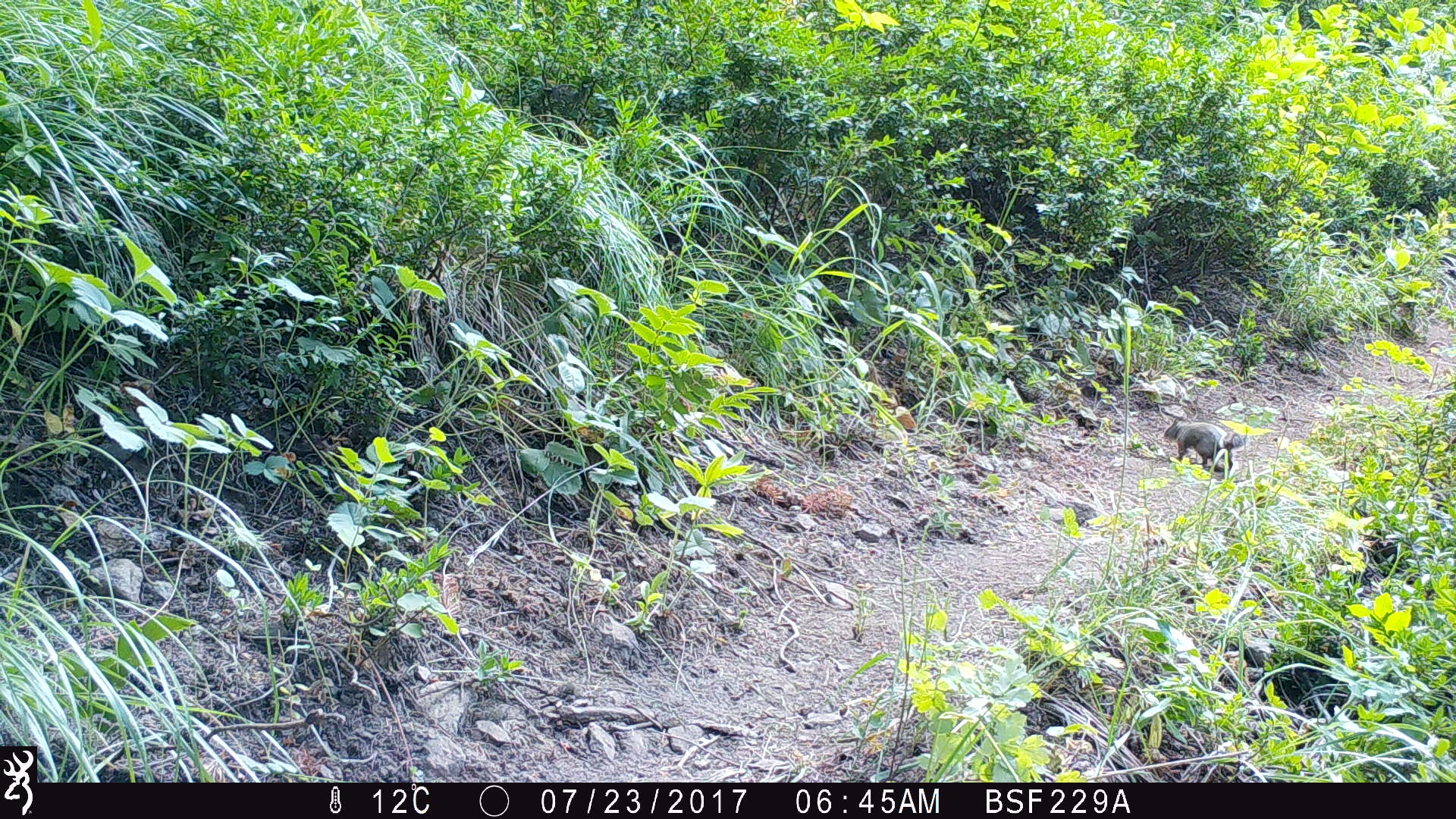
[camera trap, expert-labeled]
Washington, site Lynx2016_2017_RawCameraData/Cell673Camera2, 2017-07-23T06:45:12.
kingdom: Animalia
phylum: Chordata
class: Mammalia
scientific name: Mammalia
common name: small mammal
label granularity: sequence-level